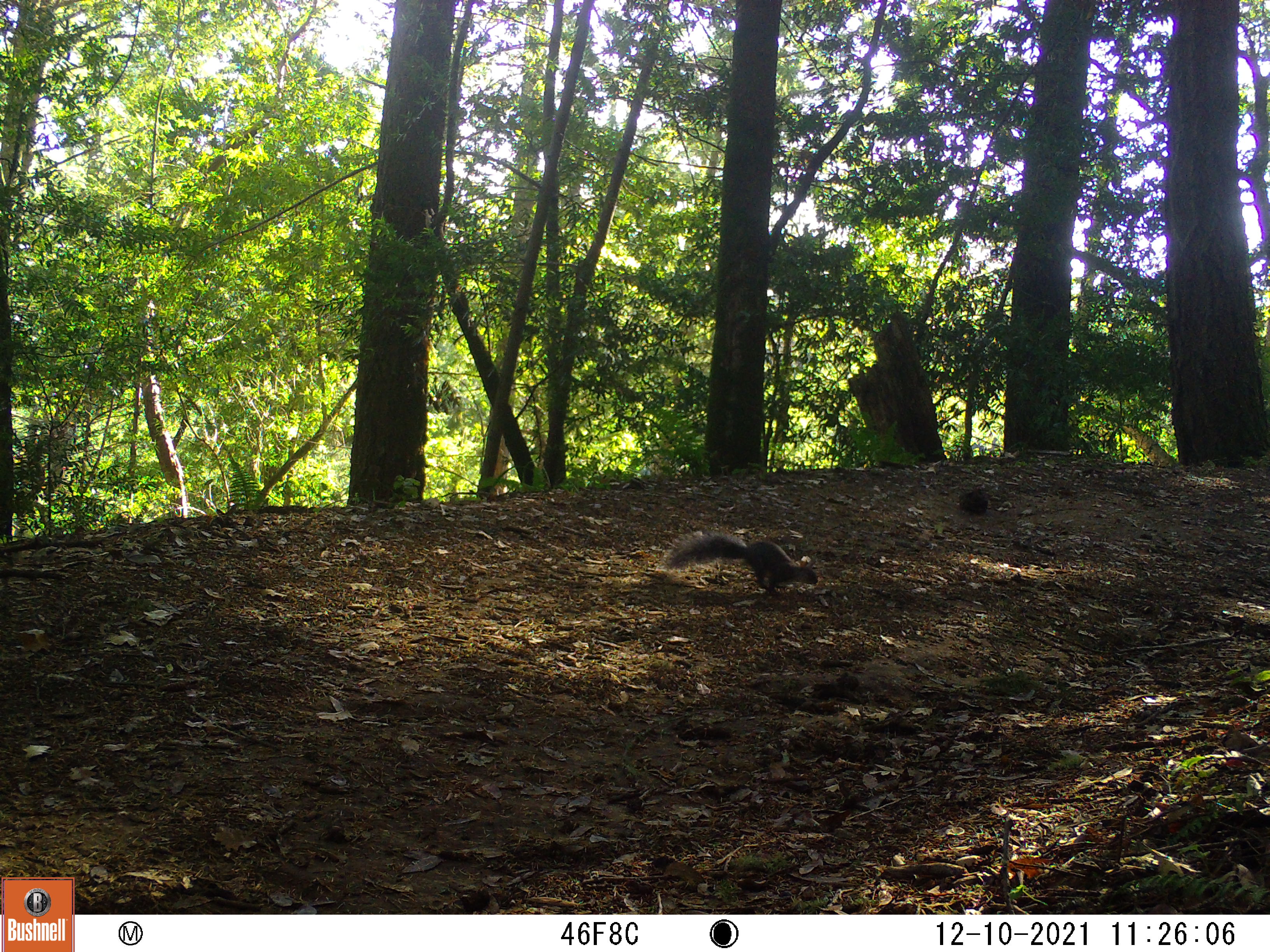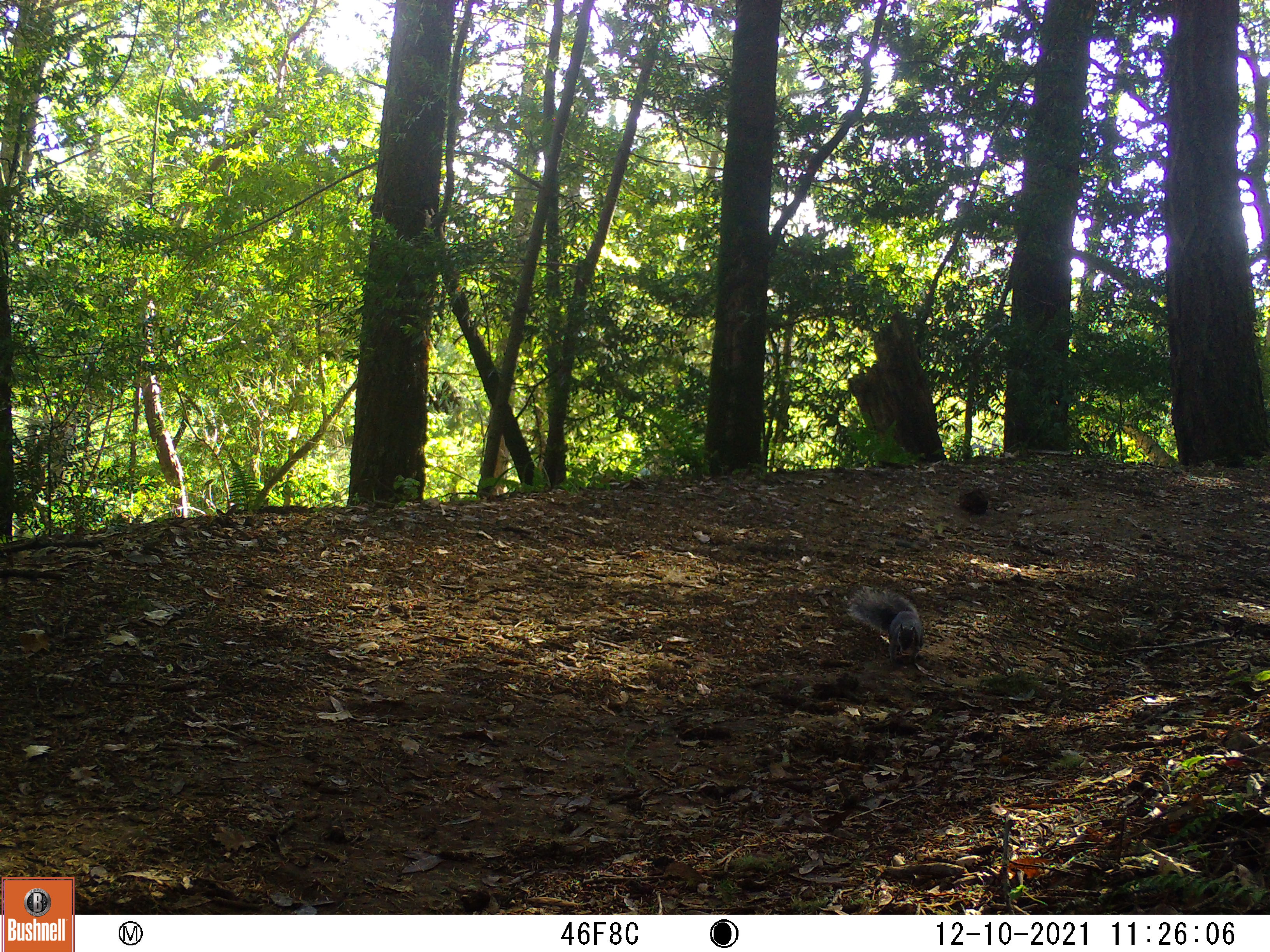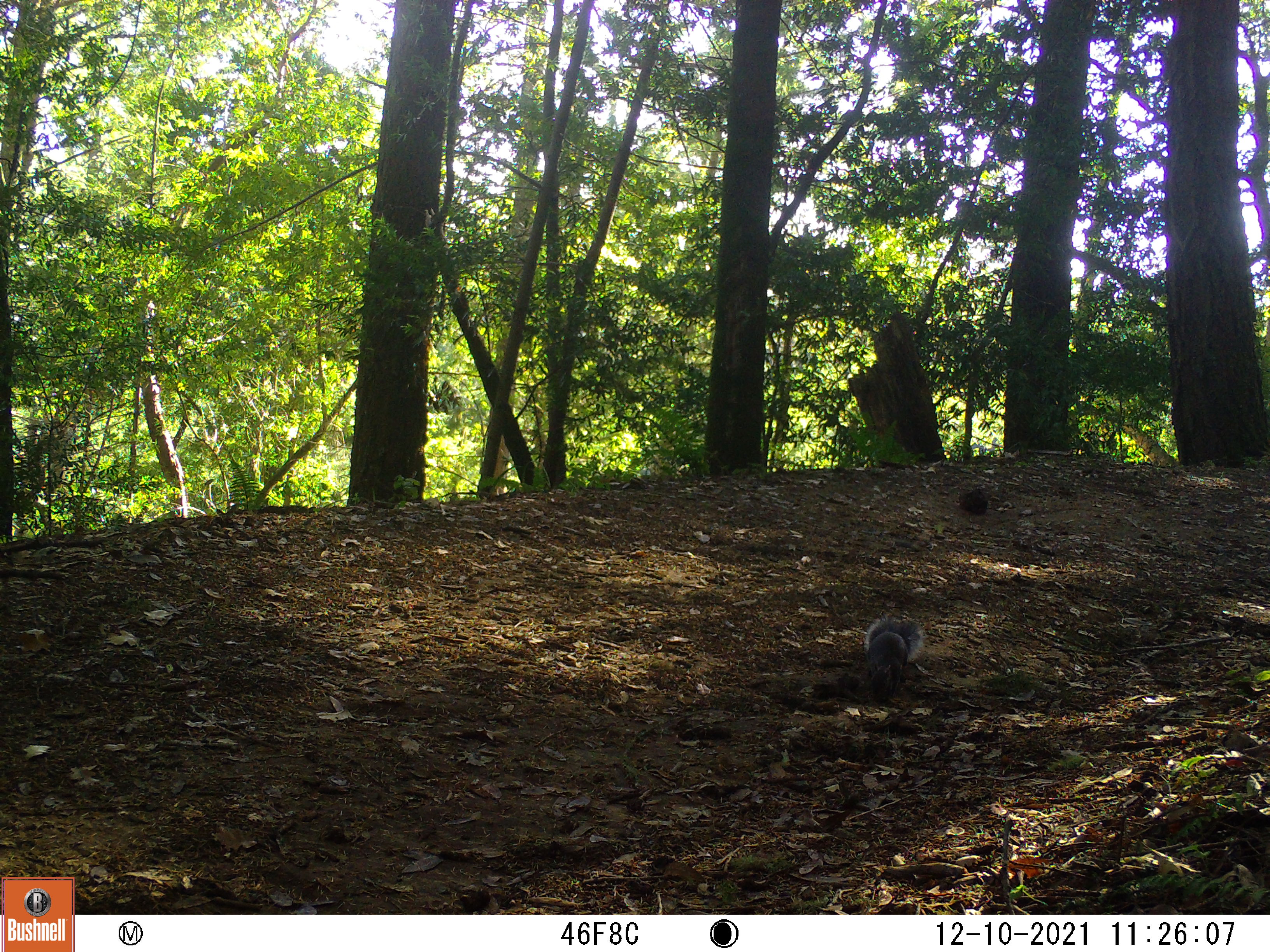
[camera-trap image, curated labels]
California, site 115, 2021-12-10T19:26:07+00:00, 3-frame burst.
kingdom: Animalia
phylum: Chordata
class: Mammalia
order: Rodentia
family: Sciuridae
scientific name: Sciuridae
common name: squirrel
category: unknown squirrel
Unknown squirrel (squirrel) (Sciuridae).